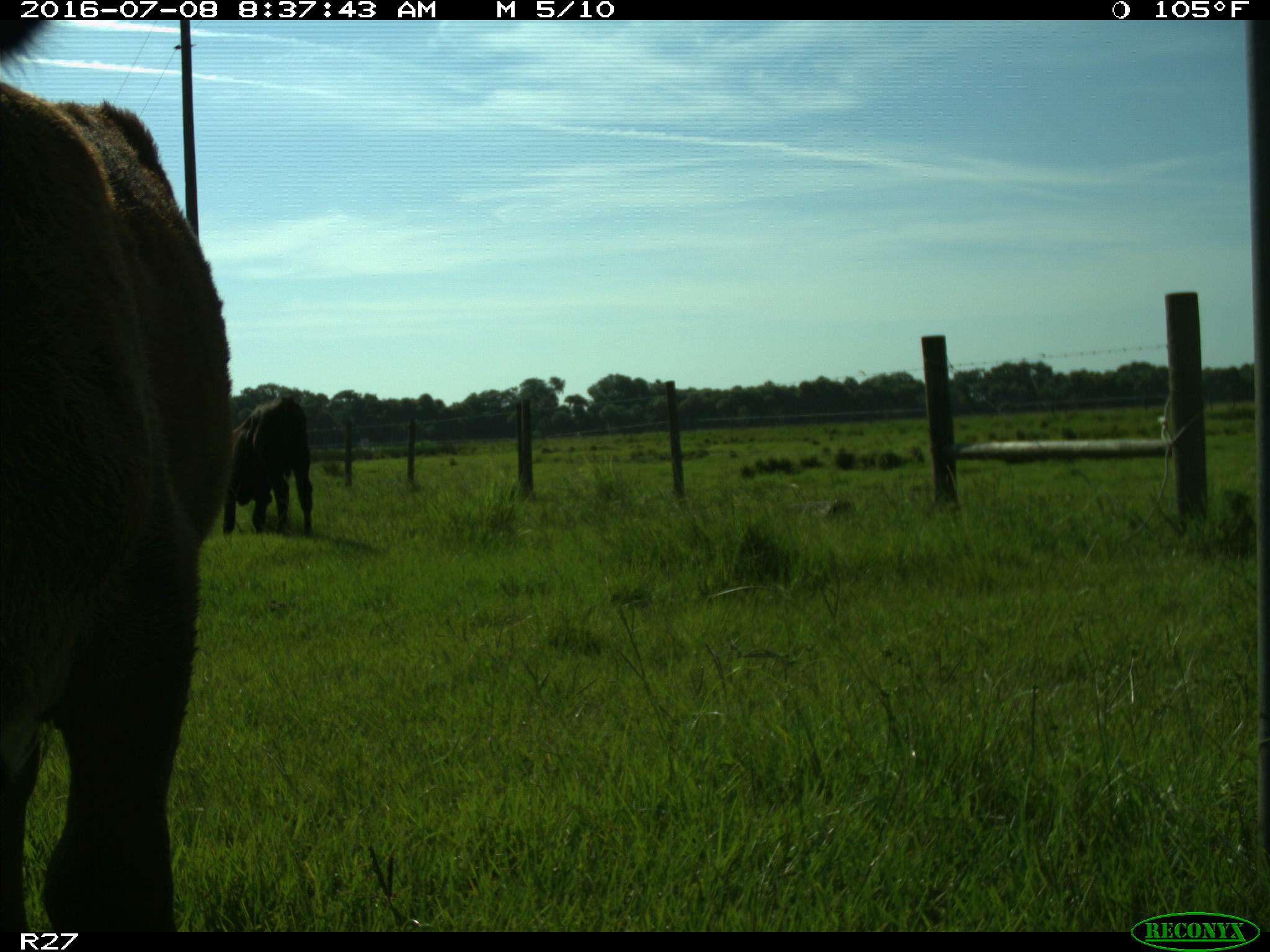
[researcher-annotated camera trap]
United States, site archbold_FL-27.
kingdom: Animalia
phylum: Chordata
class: Mammalia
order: Artiodactyla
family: Bovidae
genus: Bos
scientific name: Bos taurus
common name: domestic cow